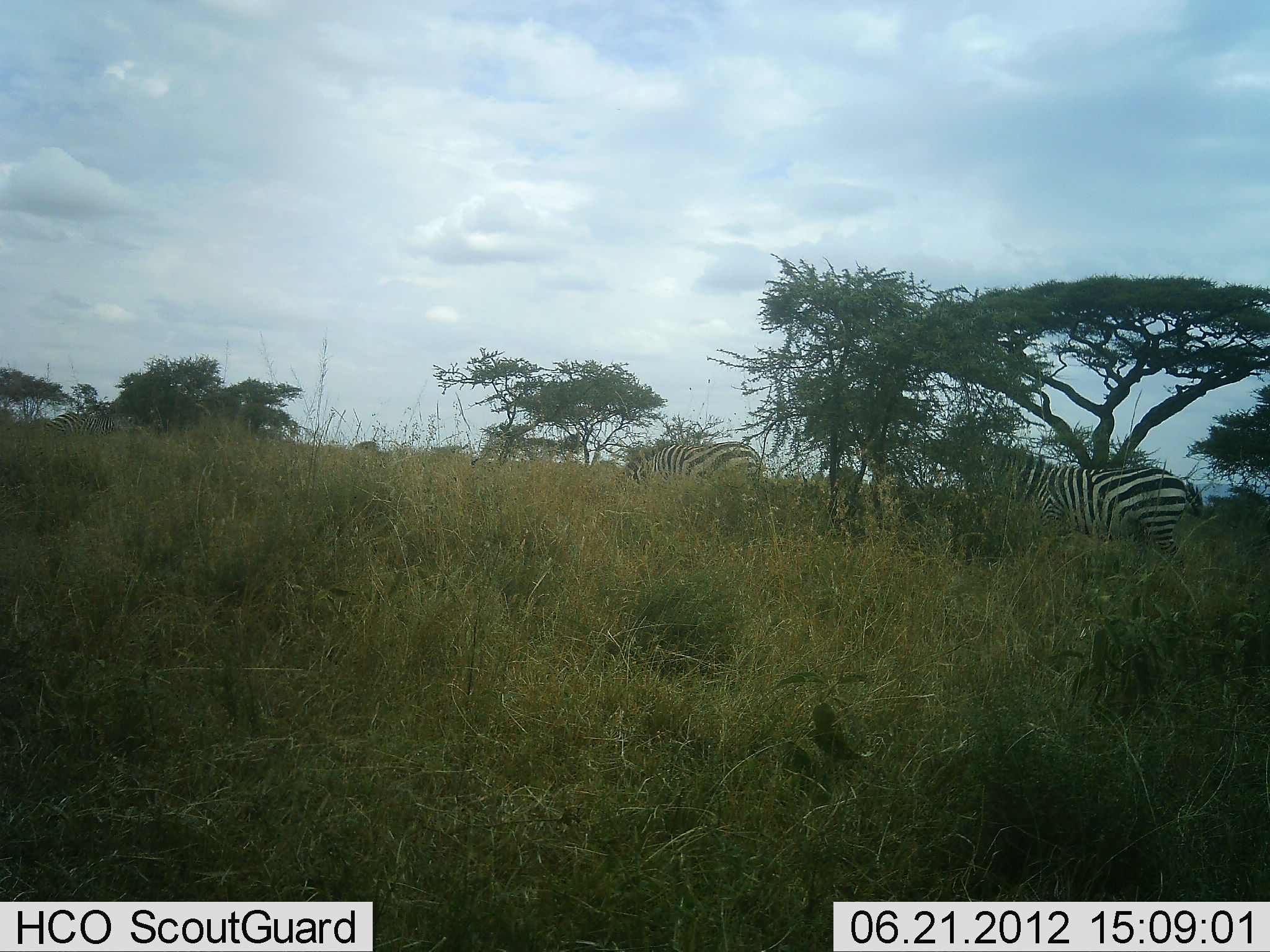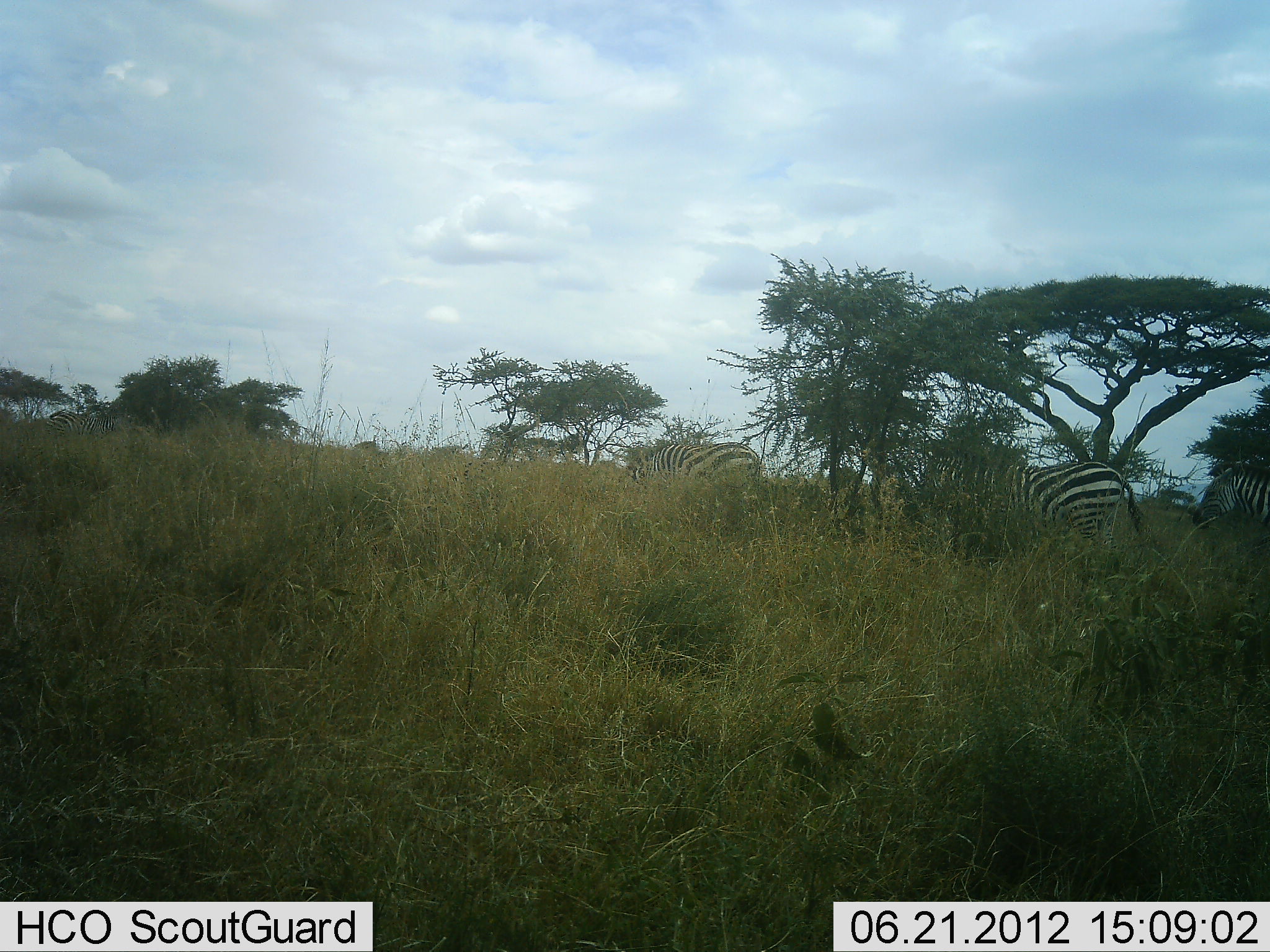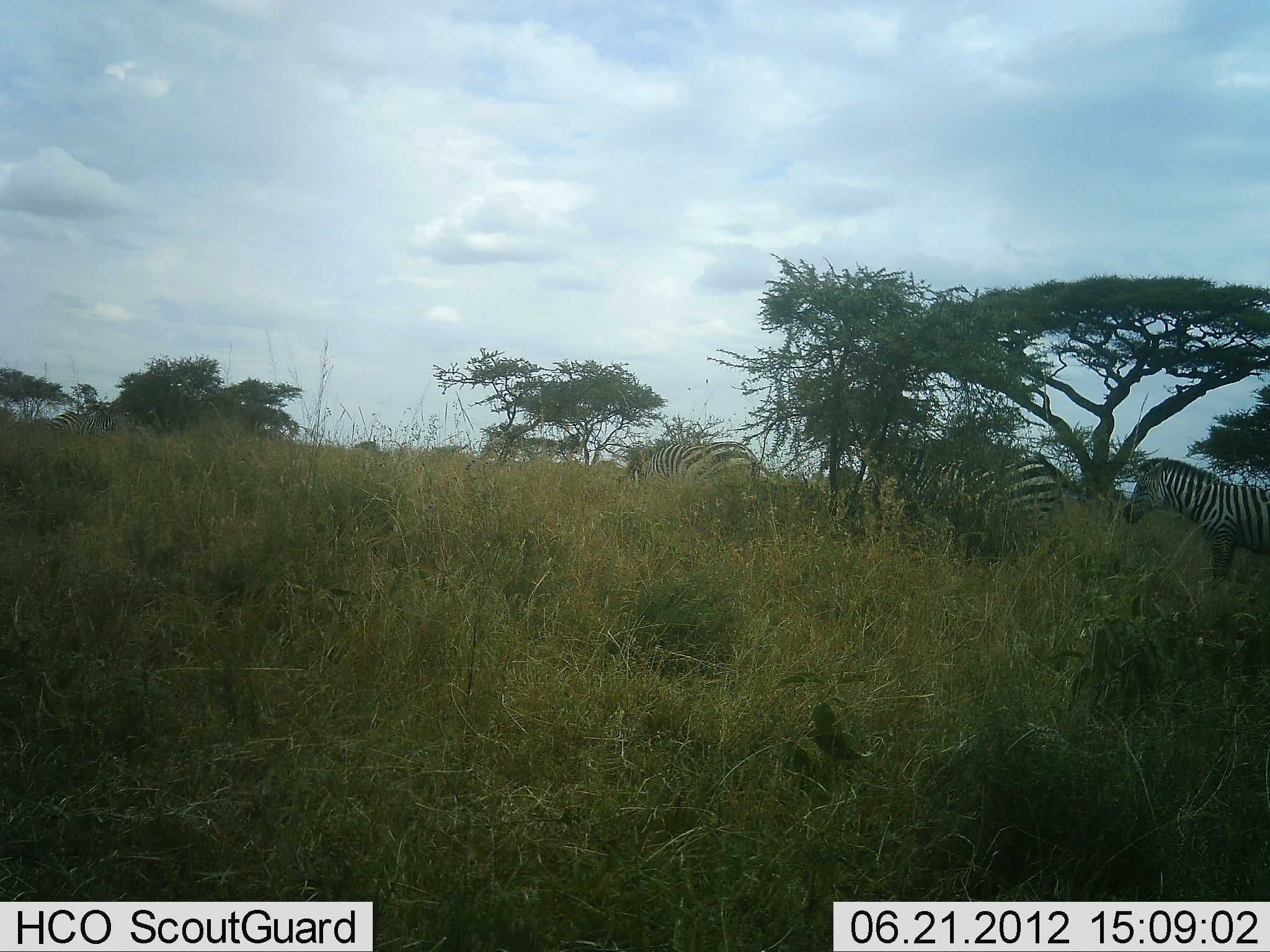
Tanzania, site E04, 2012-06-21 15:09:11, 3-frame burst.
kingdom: Animalia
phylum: Chordata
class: Mammalia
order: Perissodactyla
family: Equidae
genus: Equus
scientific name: Equus quagga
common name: plains zebra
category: zebra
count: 4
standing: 45%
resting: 0%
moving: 91%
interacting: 0%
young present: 0%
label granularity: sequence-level